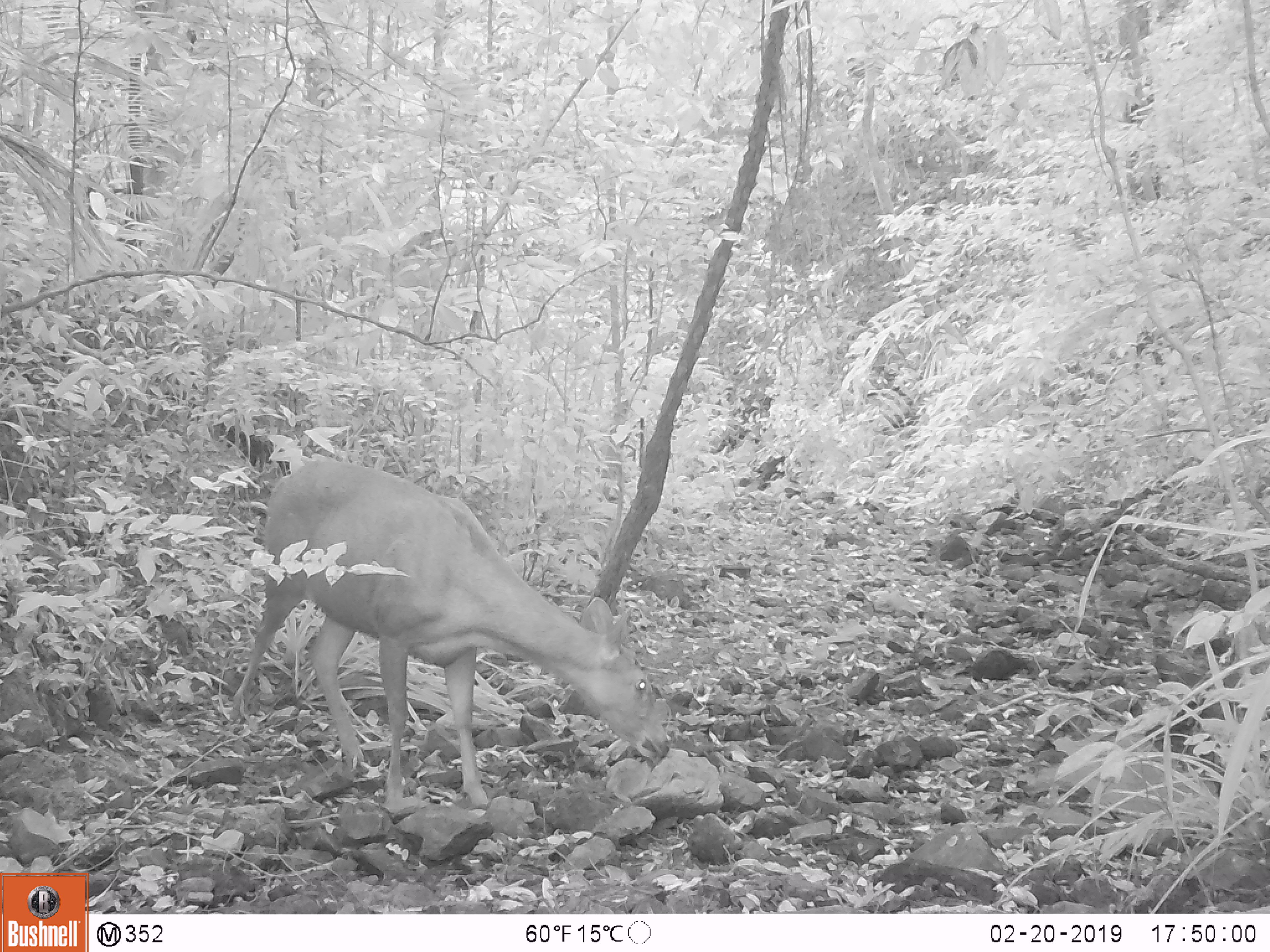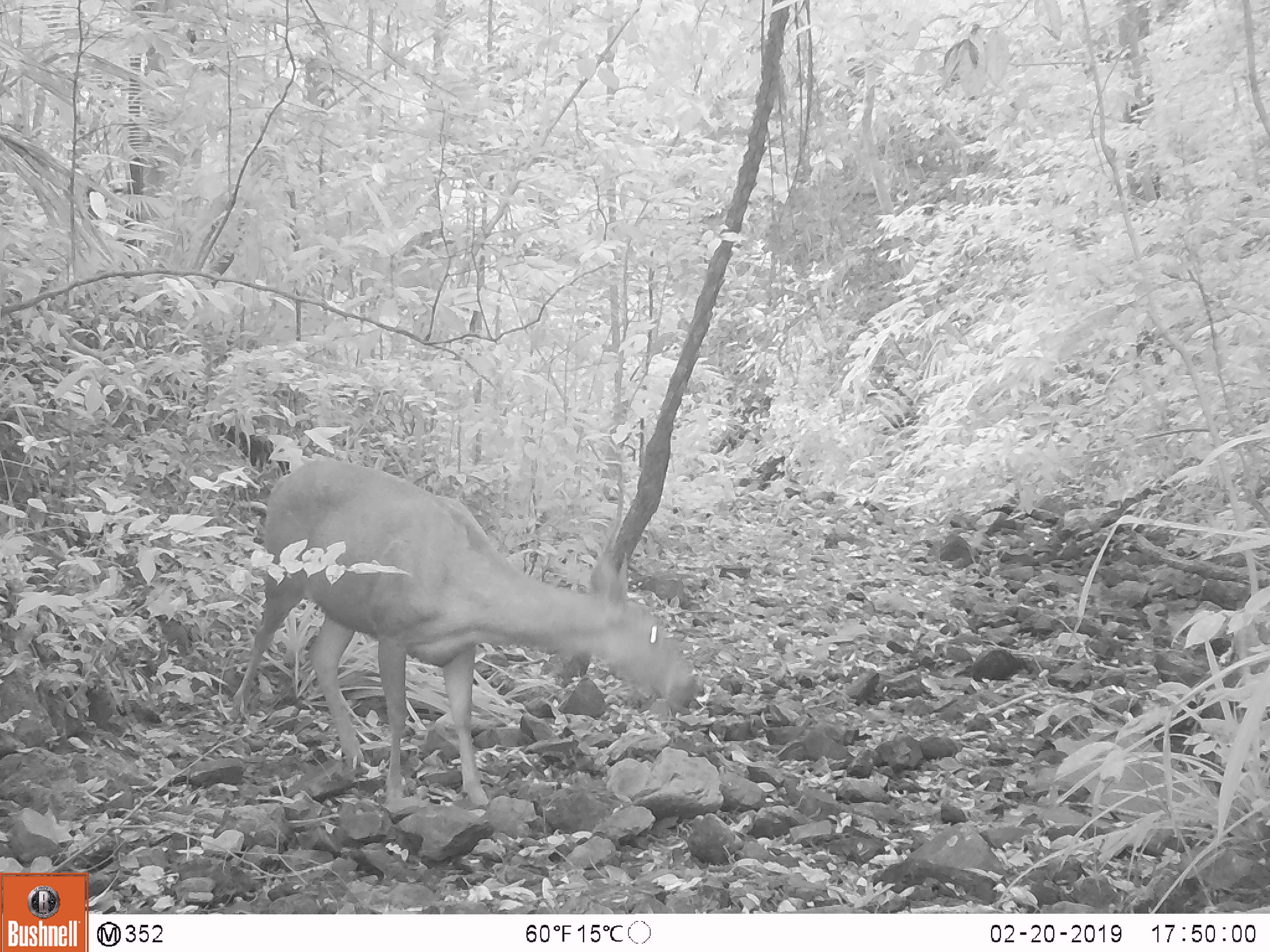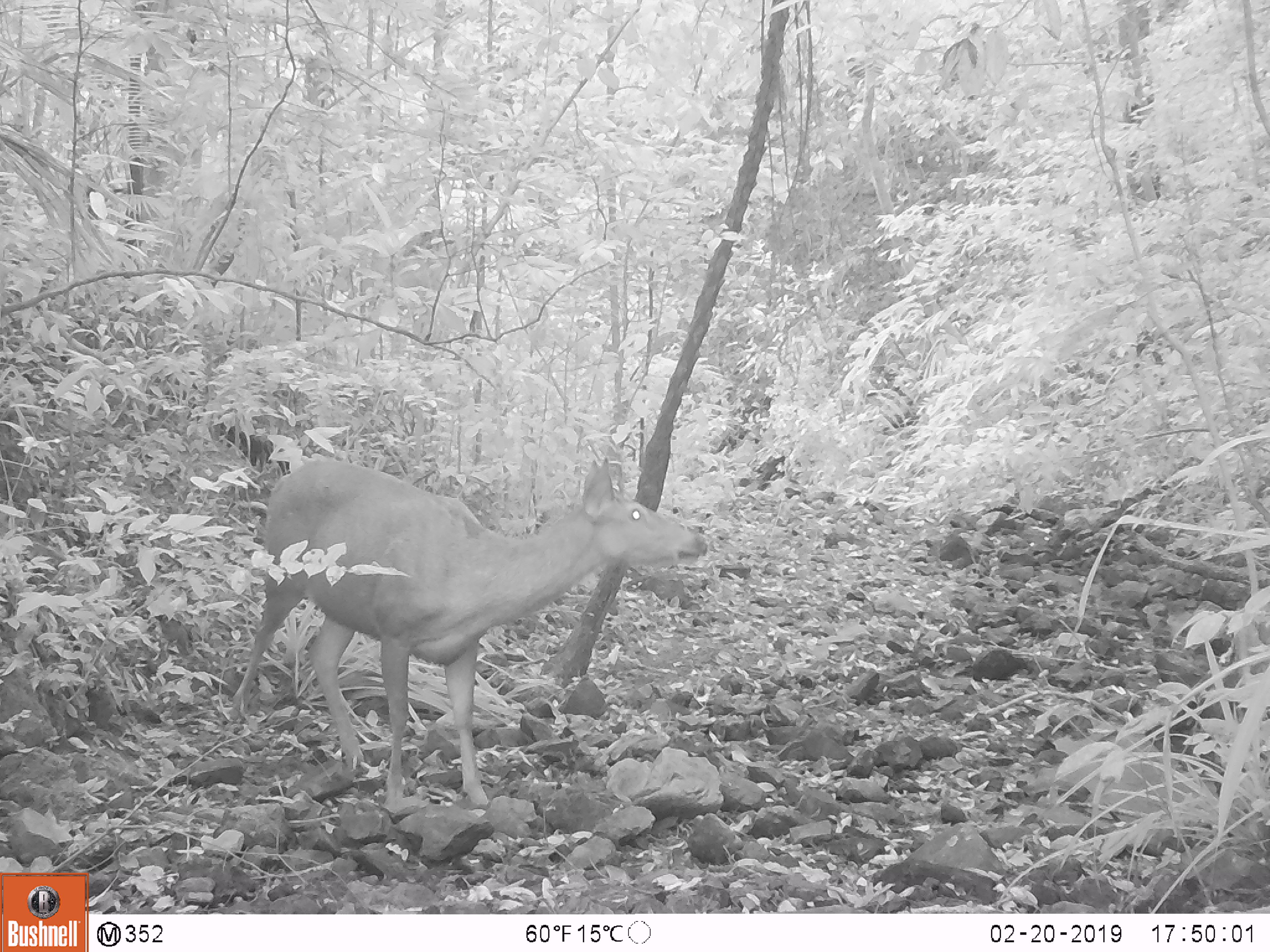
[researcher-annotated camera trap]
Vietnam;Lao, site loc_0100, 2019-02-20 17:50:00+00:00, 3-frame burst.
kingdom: Animalia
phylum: Chordata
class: Mammalia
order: Artiodactyla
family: Cervidae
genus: Rusa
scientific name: Rusa unicolor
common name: sambar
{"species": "sambar (Rusa unicolor)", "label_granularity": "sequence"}